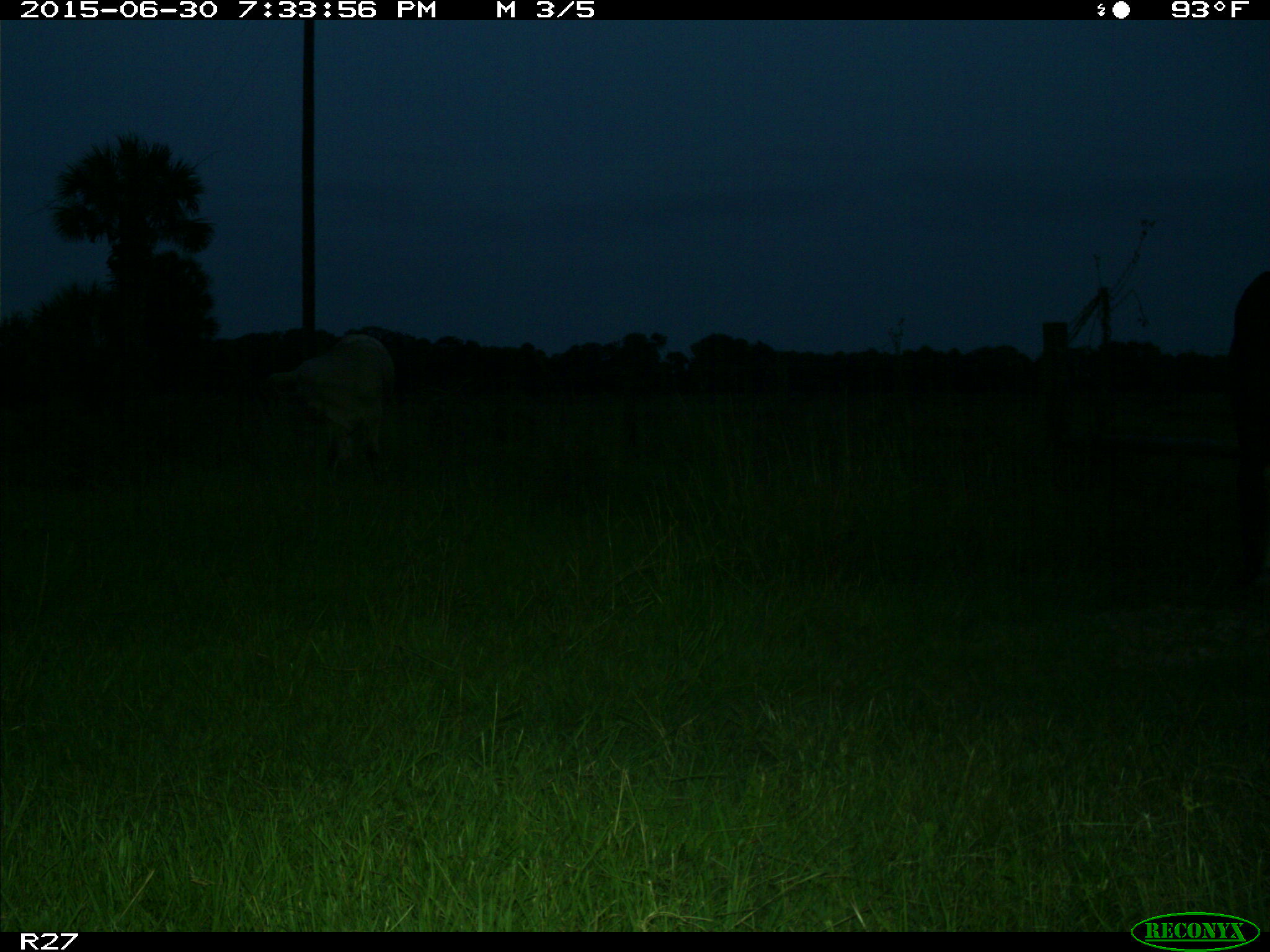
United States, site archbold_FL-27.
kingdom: Animalia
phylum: Chordata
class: Mammalia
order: Artiodactyla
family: Bovidae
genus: Bos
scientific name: Bos taurus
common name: domestic cow